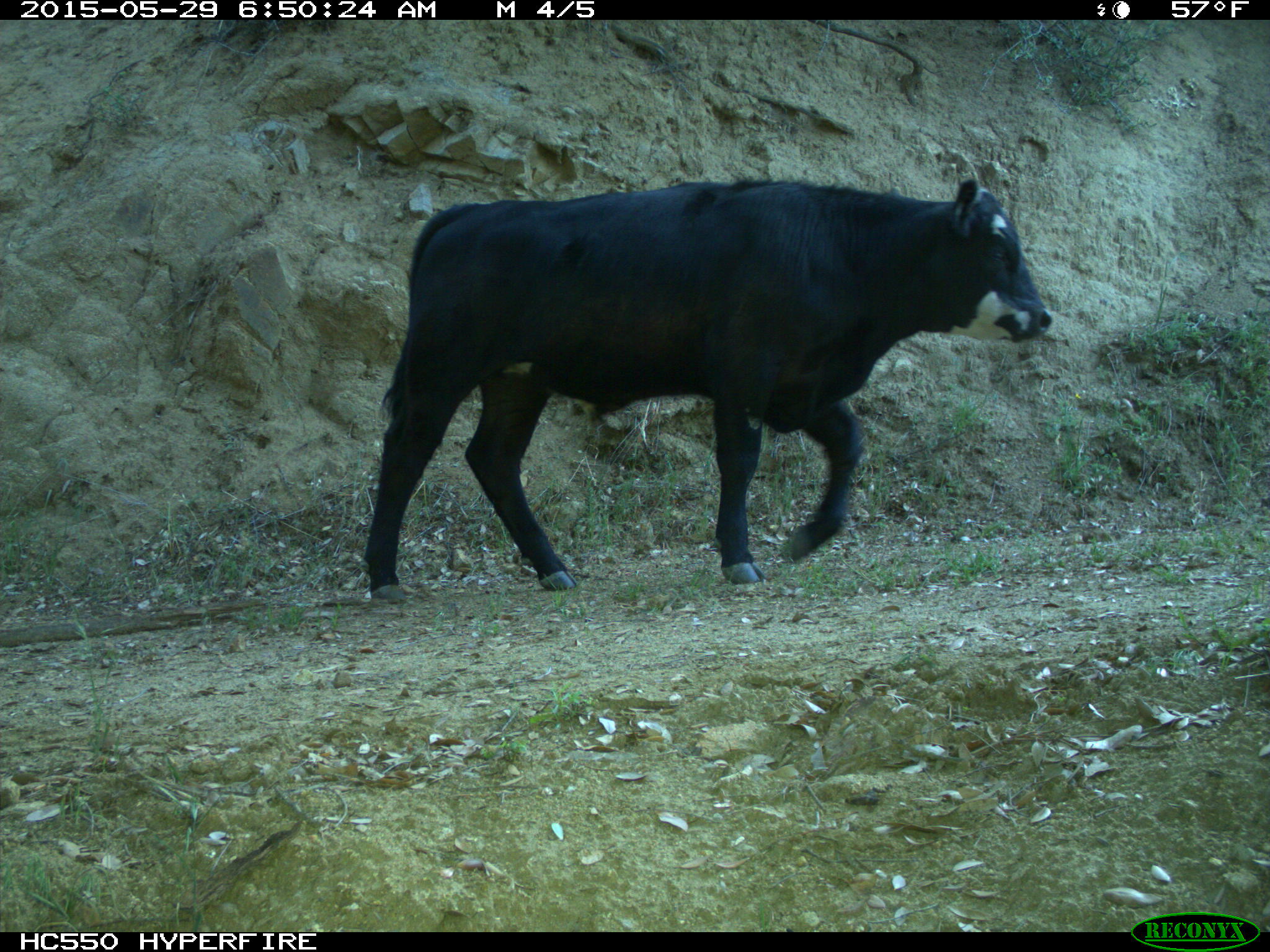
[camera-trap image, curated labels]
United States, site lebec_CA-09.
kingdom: Animalia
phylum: Chordata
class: Mammalia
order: Artiodactyla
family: Bovidae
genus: Bos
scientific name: Bos taurus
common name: domestic cow